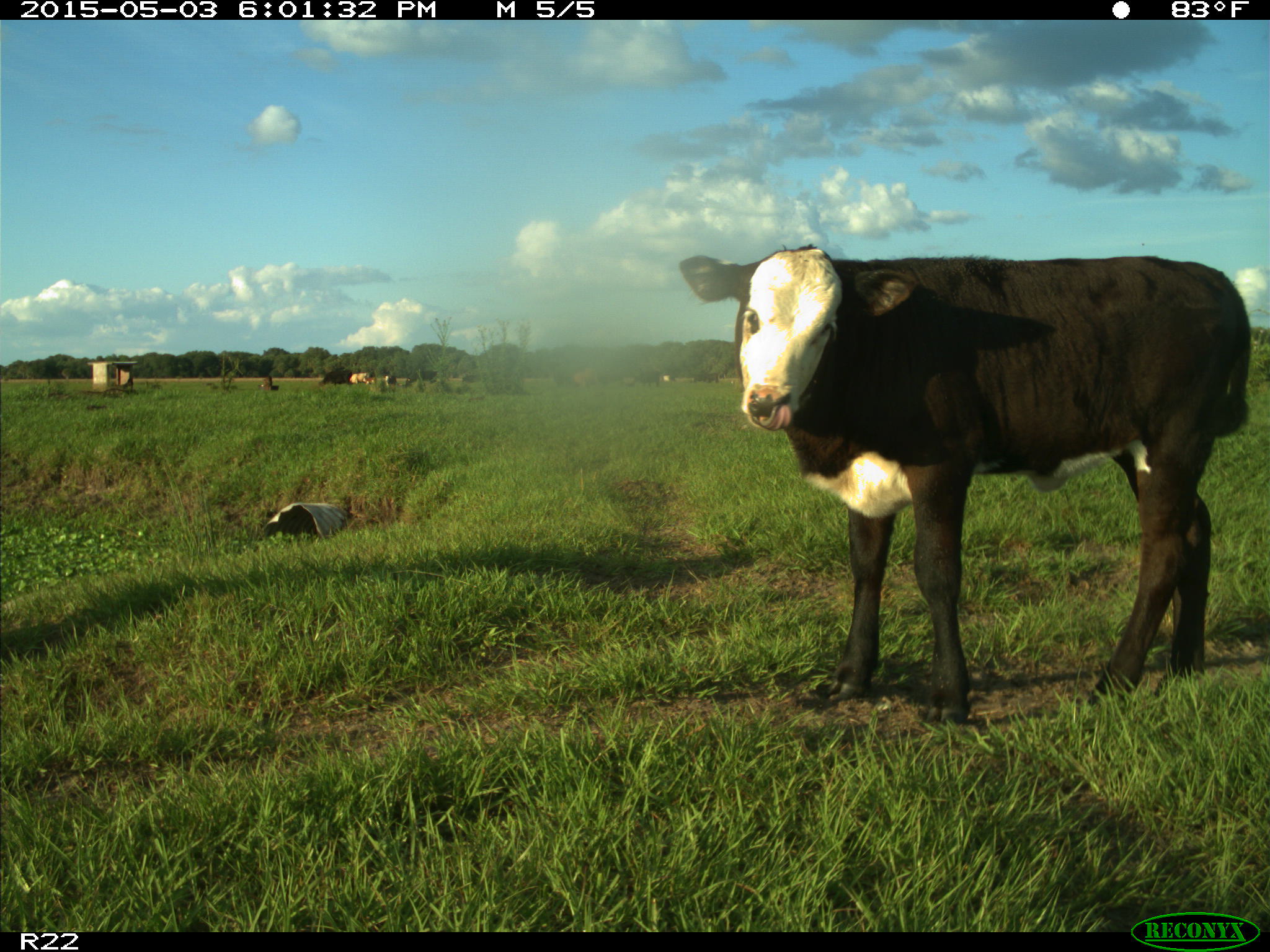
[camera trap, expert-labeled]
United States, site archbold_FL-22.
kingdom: Animalia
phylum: Chordata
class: Mammalia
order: Artiodactyla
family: Bovidae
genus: Bos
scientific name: Bos taurus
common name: domestic cow